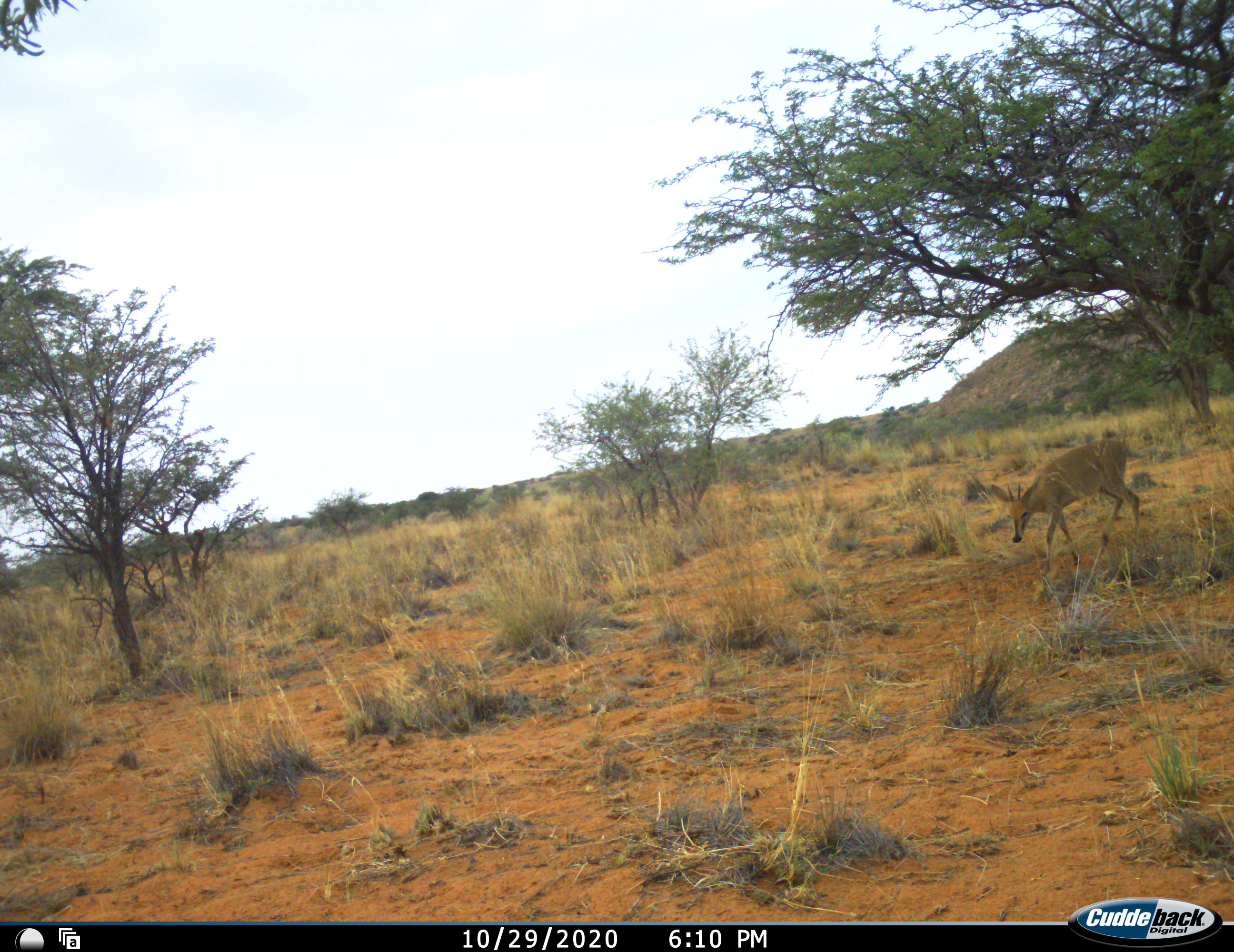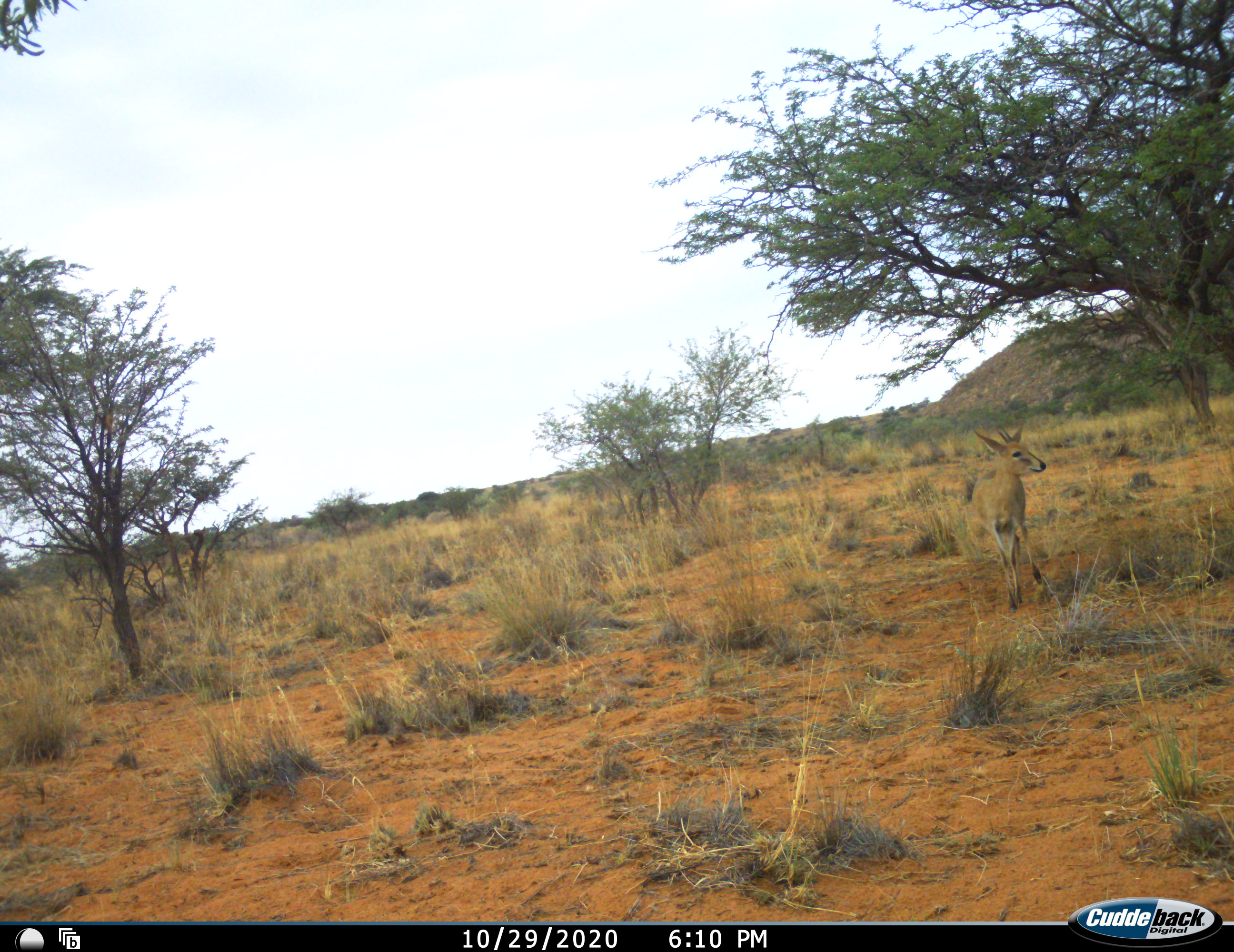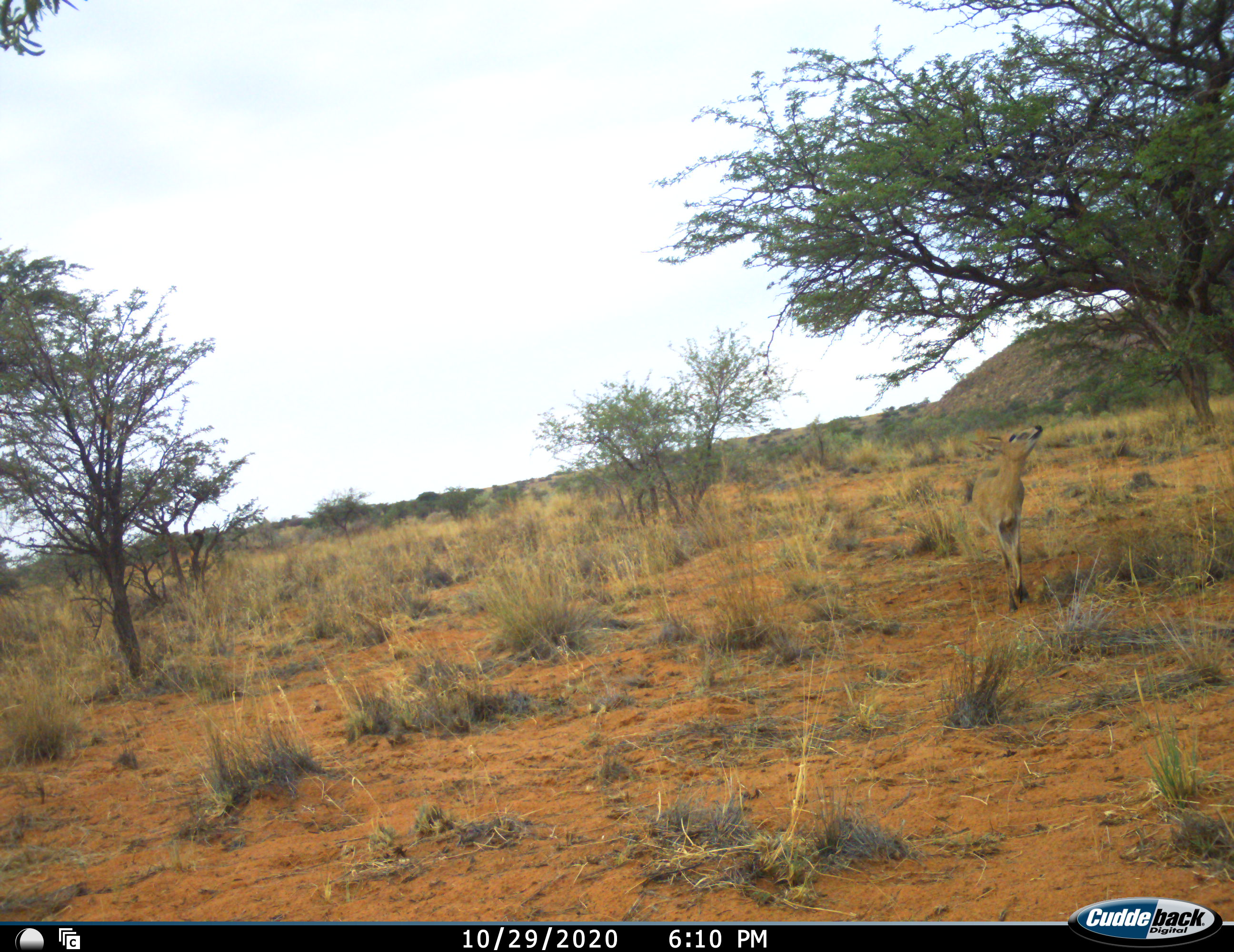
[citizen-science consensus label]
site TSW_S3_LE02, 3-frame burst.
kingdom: Animalia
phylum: Chordata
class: Mammalia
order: Artiodactyla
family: Bovidae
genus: Sylvicapra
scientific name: Sylvicapra grimmia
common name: common duiker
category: duikercommongrey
Duikercommongrey (common duiker) (Sylvicapra grimmia), count 1. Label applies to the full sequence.